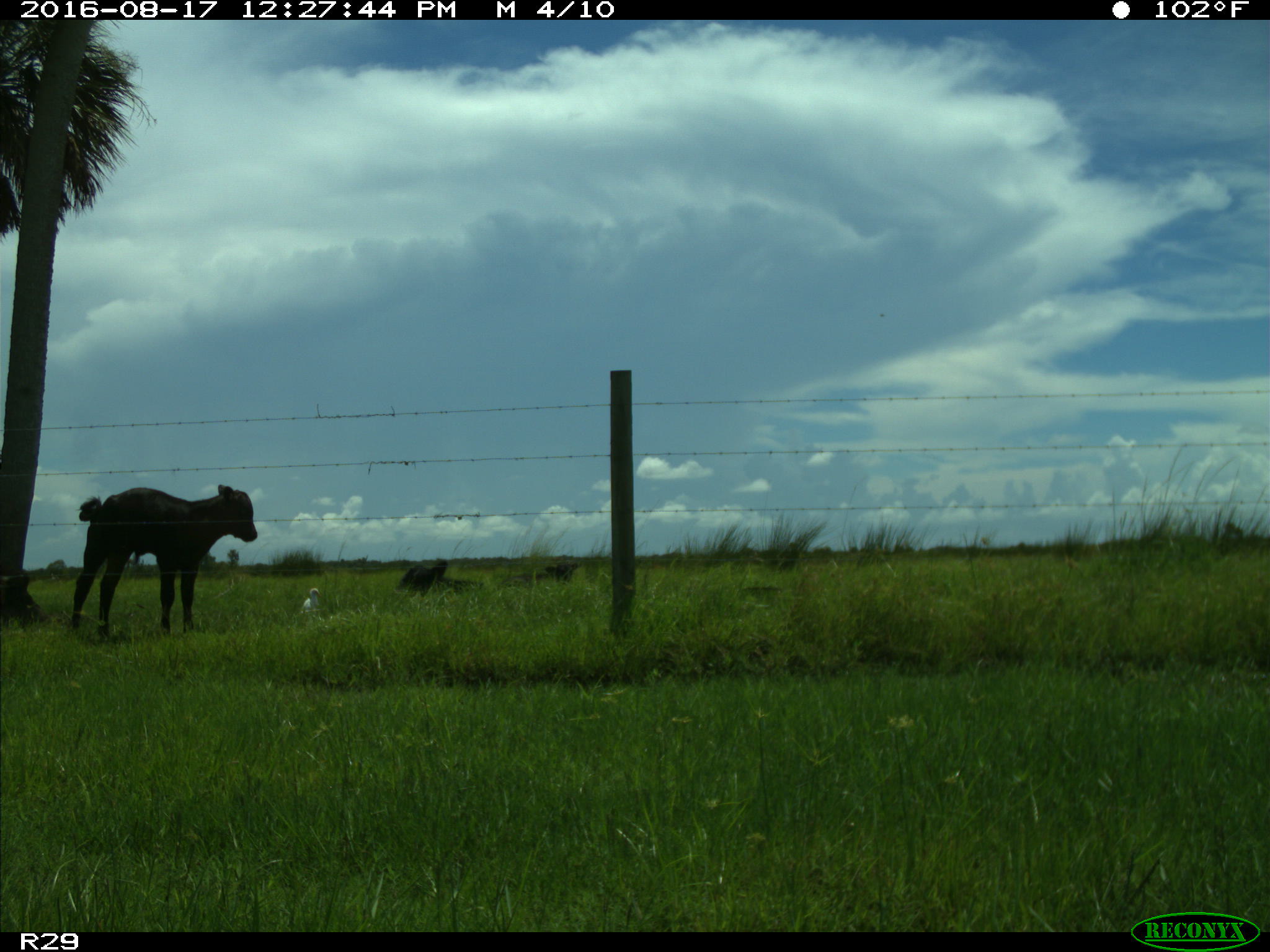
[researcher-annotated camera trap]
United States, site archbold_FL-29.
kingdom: Animalia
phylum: Chordata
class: Mammalia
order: Artiodactyla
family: Bovidae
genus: Bos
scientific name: Bos taurus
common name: domestic cow